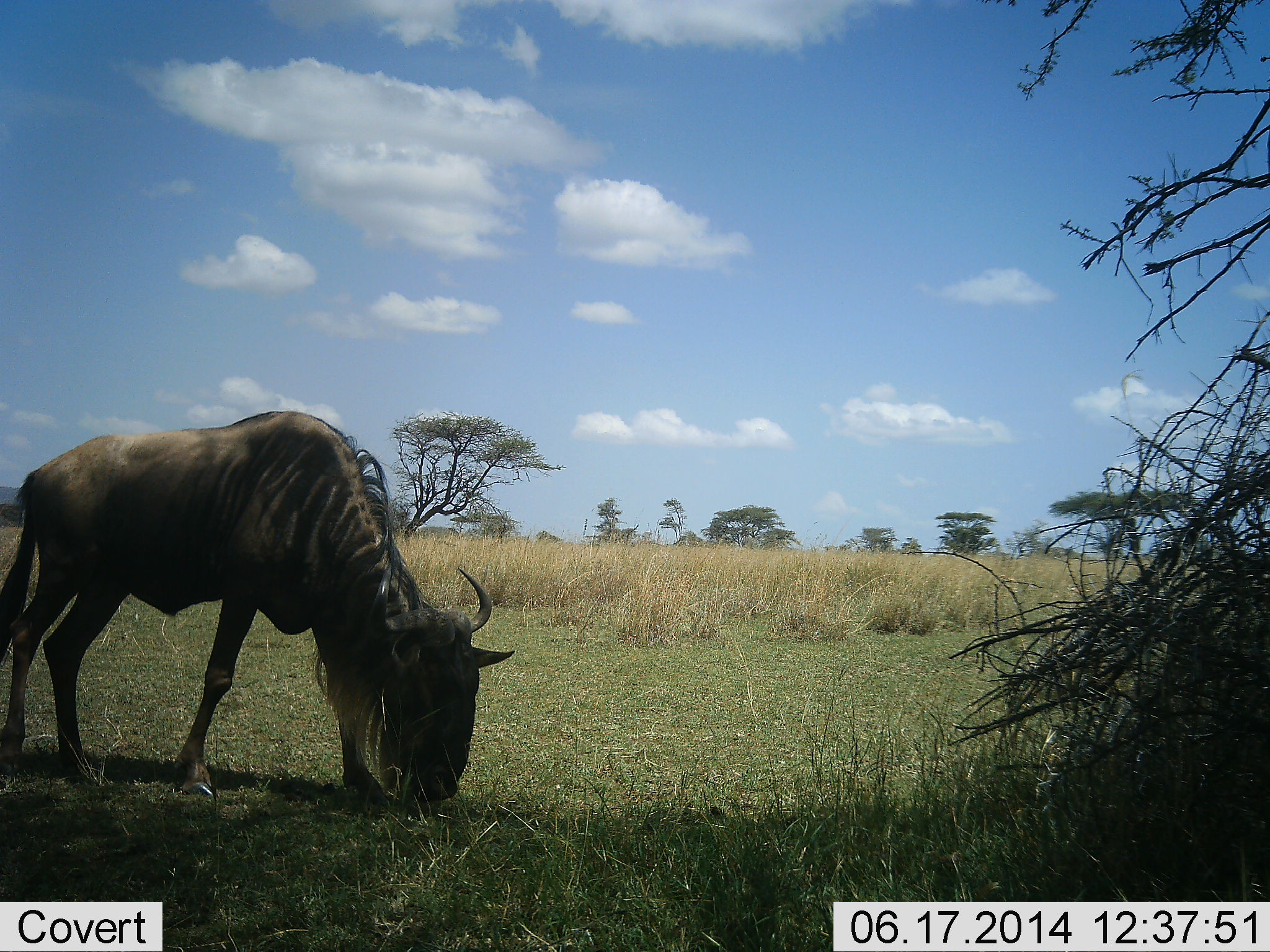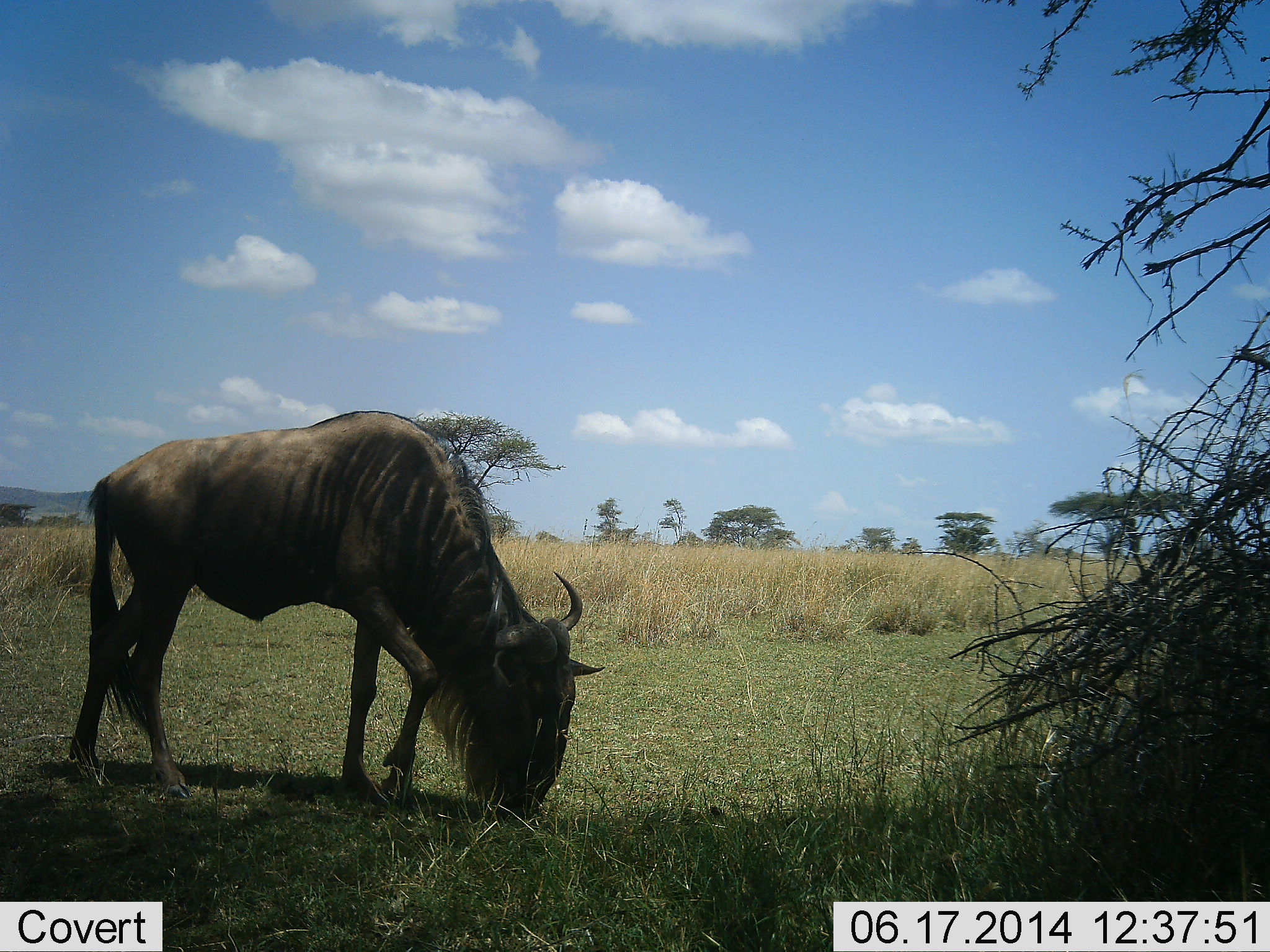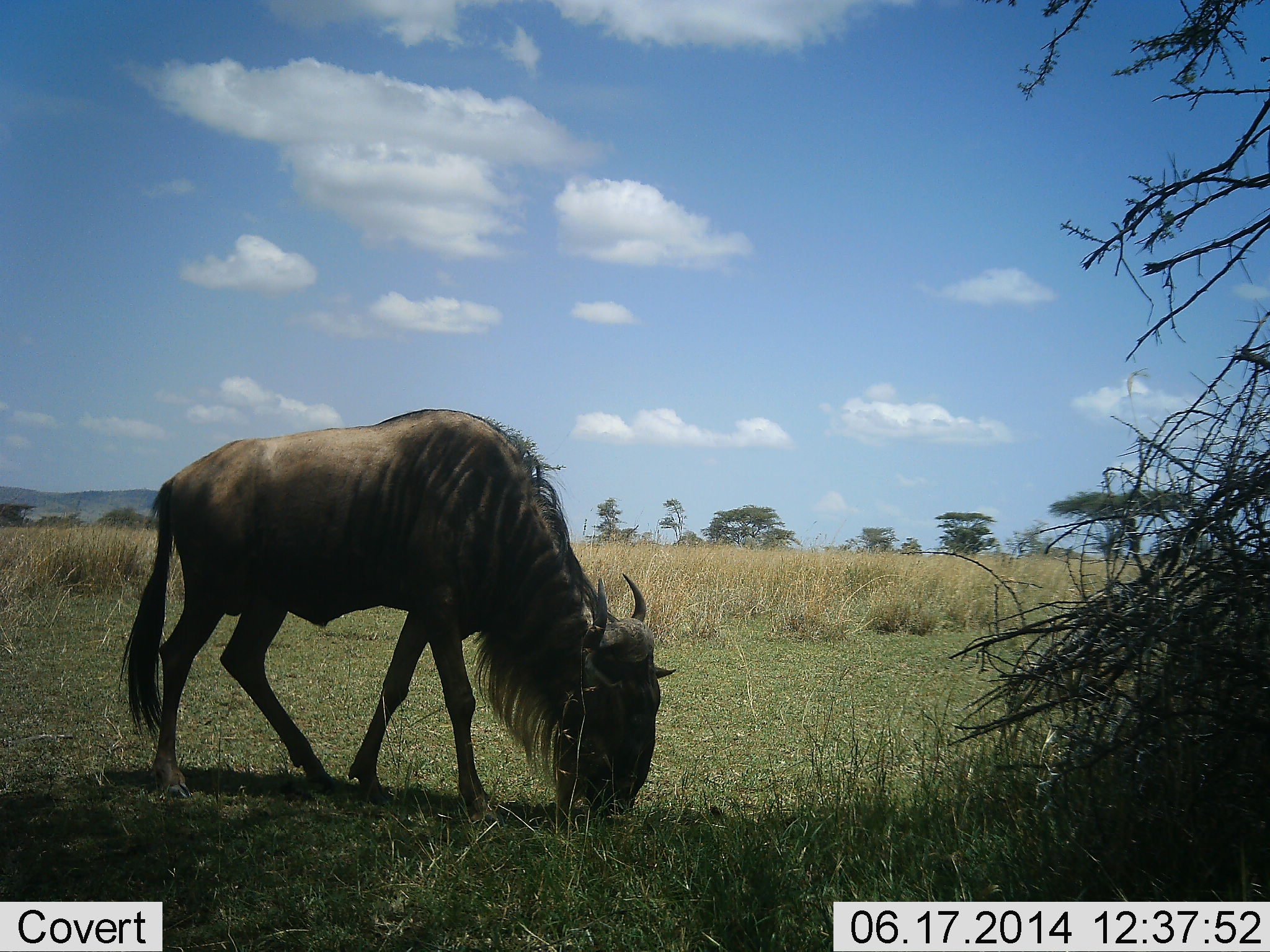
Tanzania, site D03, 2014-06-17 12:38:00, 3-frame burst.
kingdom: Animalia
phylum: Chordata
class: Mammalia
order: Artiodactyla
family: Bovidae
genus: Connochaetes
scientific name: Connochaetes taurinus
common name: blue wildebeest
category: wildebeest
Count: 1.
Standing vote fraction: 10%.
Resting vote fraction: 10%.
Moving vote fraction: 40%.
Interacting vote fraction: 10%.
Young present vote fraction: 0%.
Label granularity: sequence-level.